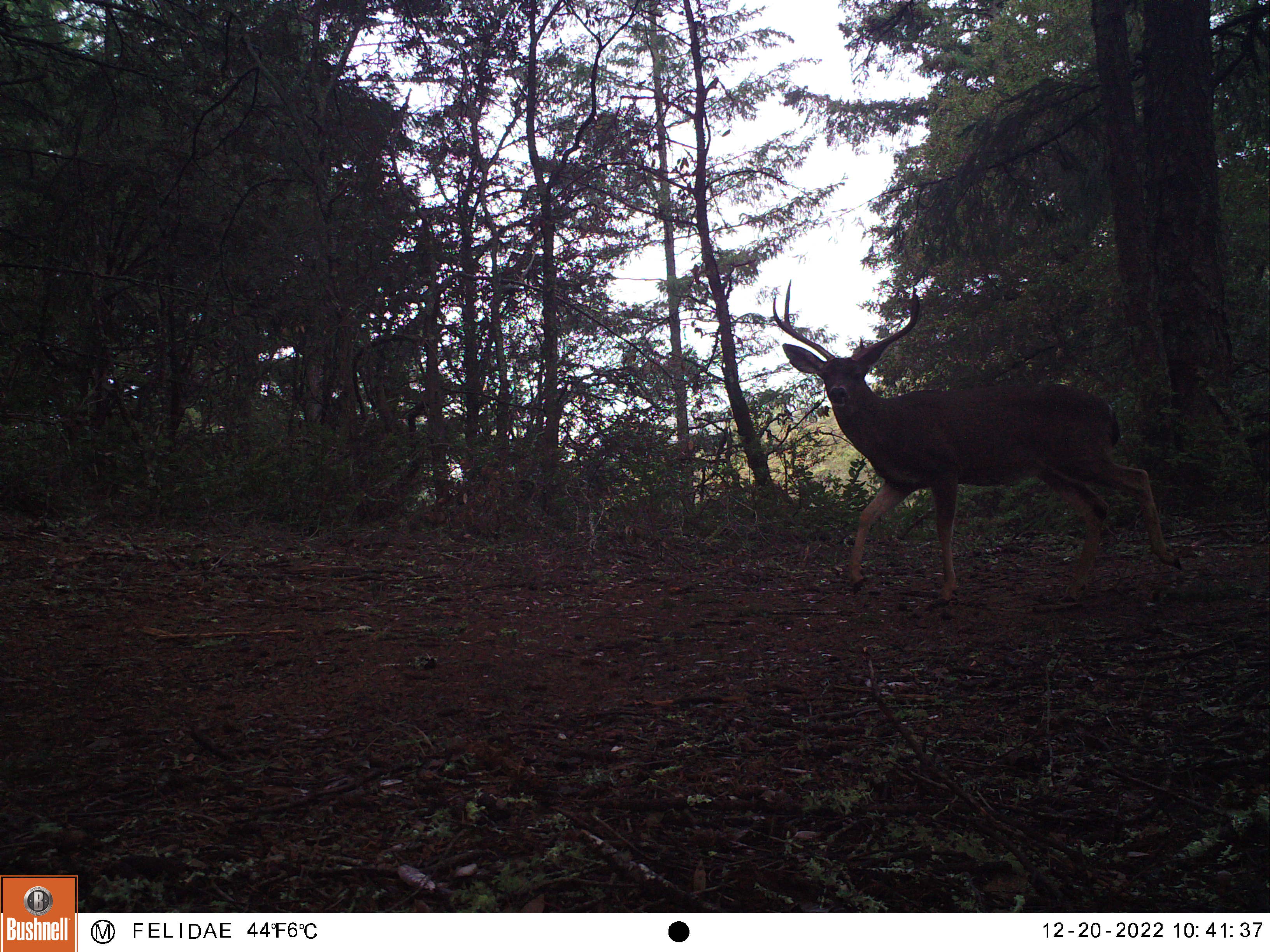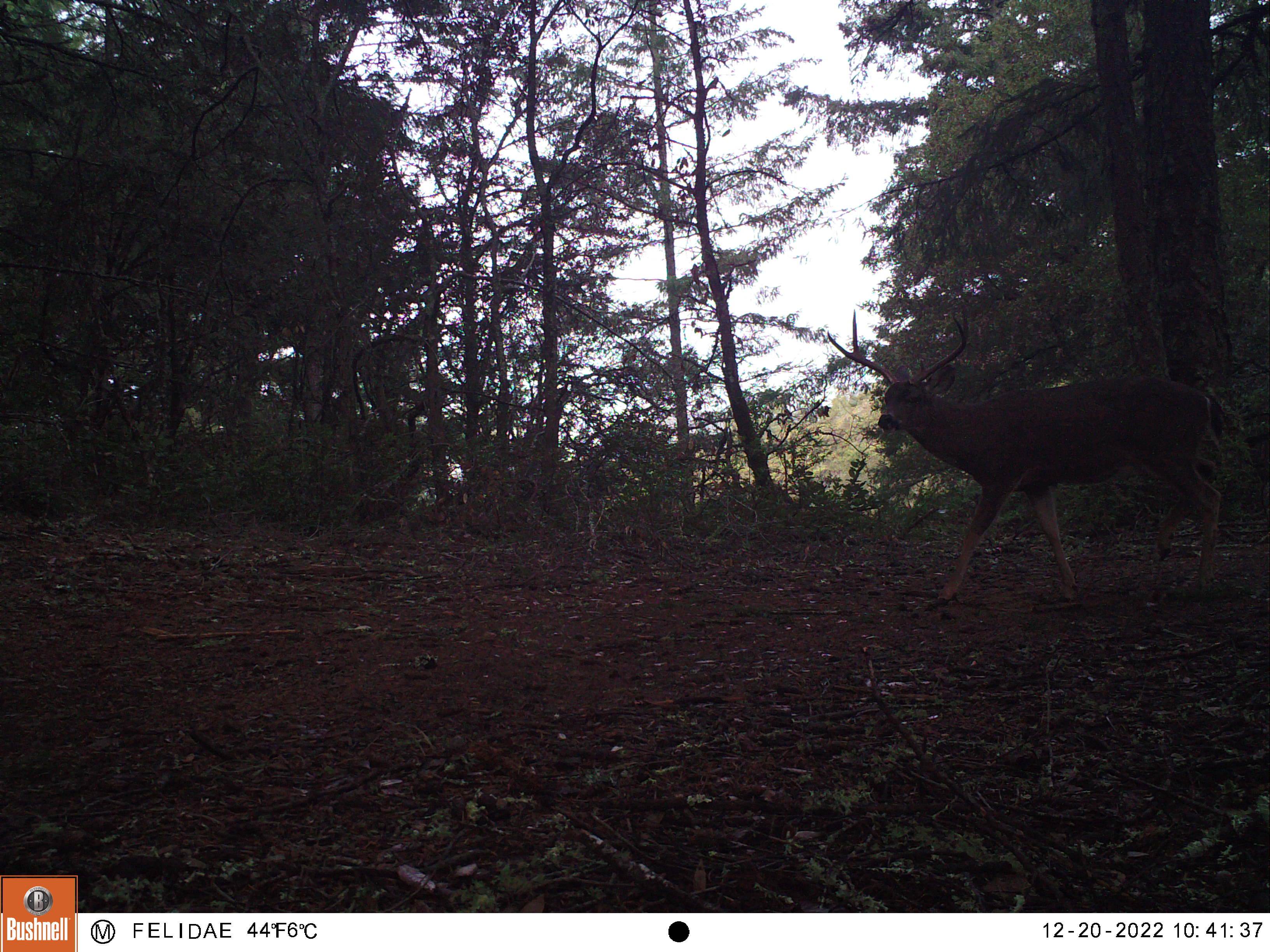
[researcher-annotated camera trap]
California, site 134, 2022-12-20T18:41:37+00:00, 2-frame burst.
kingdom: Animalia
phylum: Chordata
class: Mammalia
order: Artiodactyla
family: Cervidae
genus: Odocoileus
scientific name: Odocoileus hemionus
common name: mule deer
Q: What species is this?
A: Mule deer (Odocoileus hemionus).